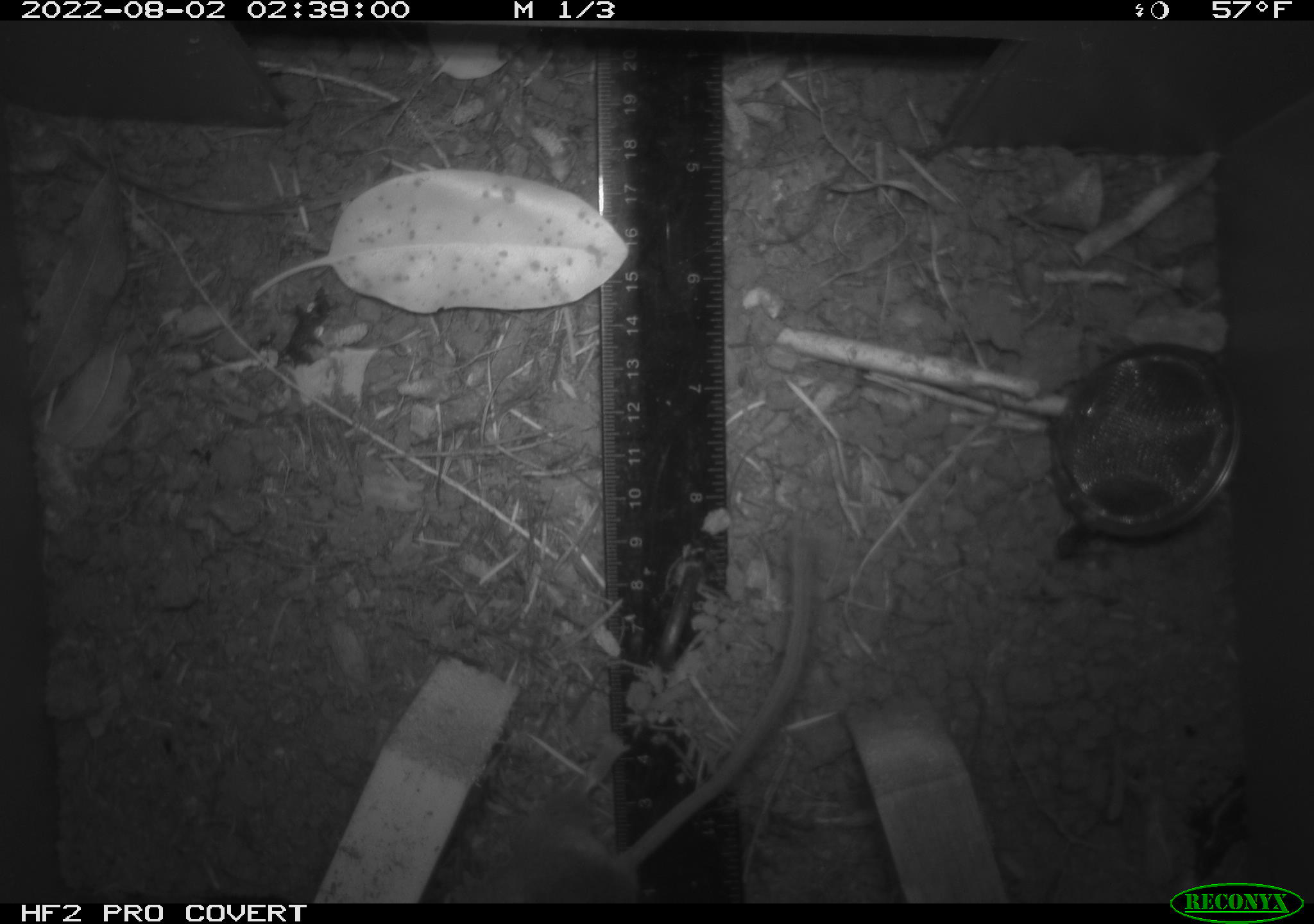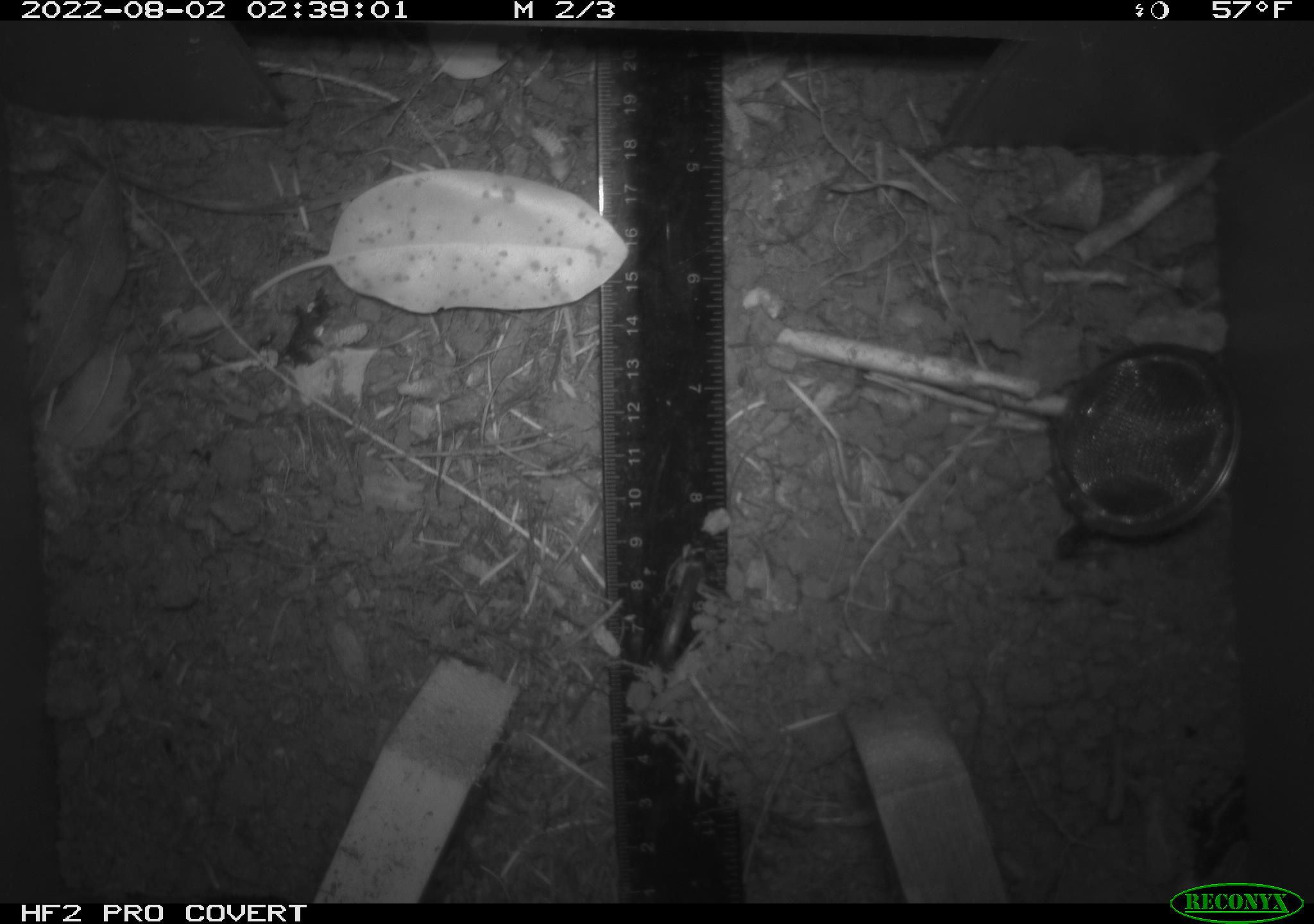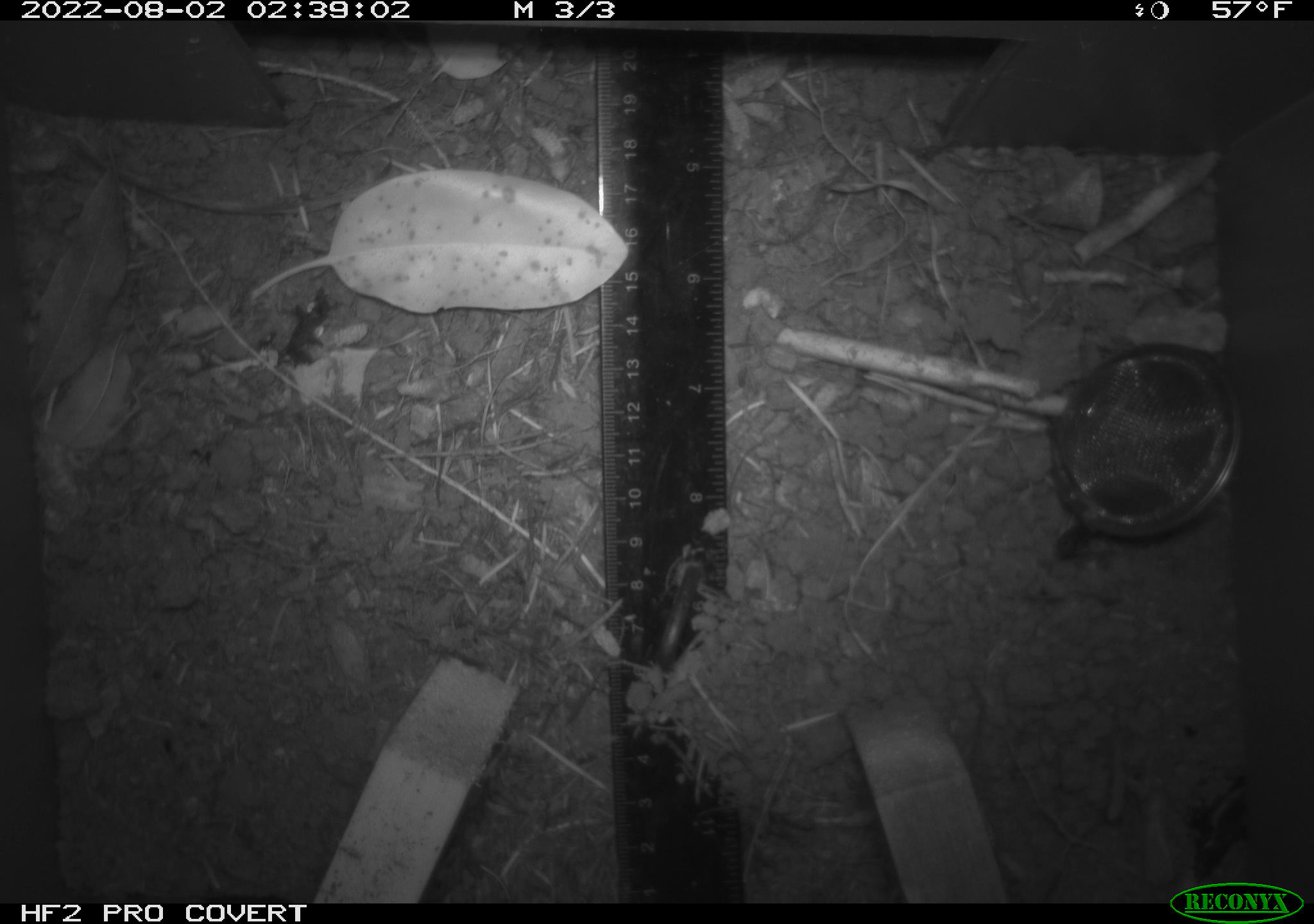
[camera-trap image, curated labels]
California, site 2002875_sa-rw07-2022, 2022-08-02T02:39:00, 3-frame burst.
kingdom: Animalia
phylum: Chordata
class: Mammalia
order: Rodentia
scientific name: Rodentia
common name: mouse species